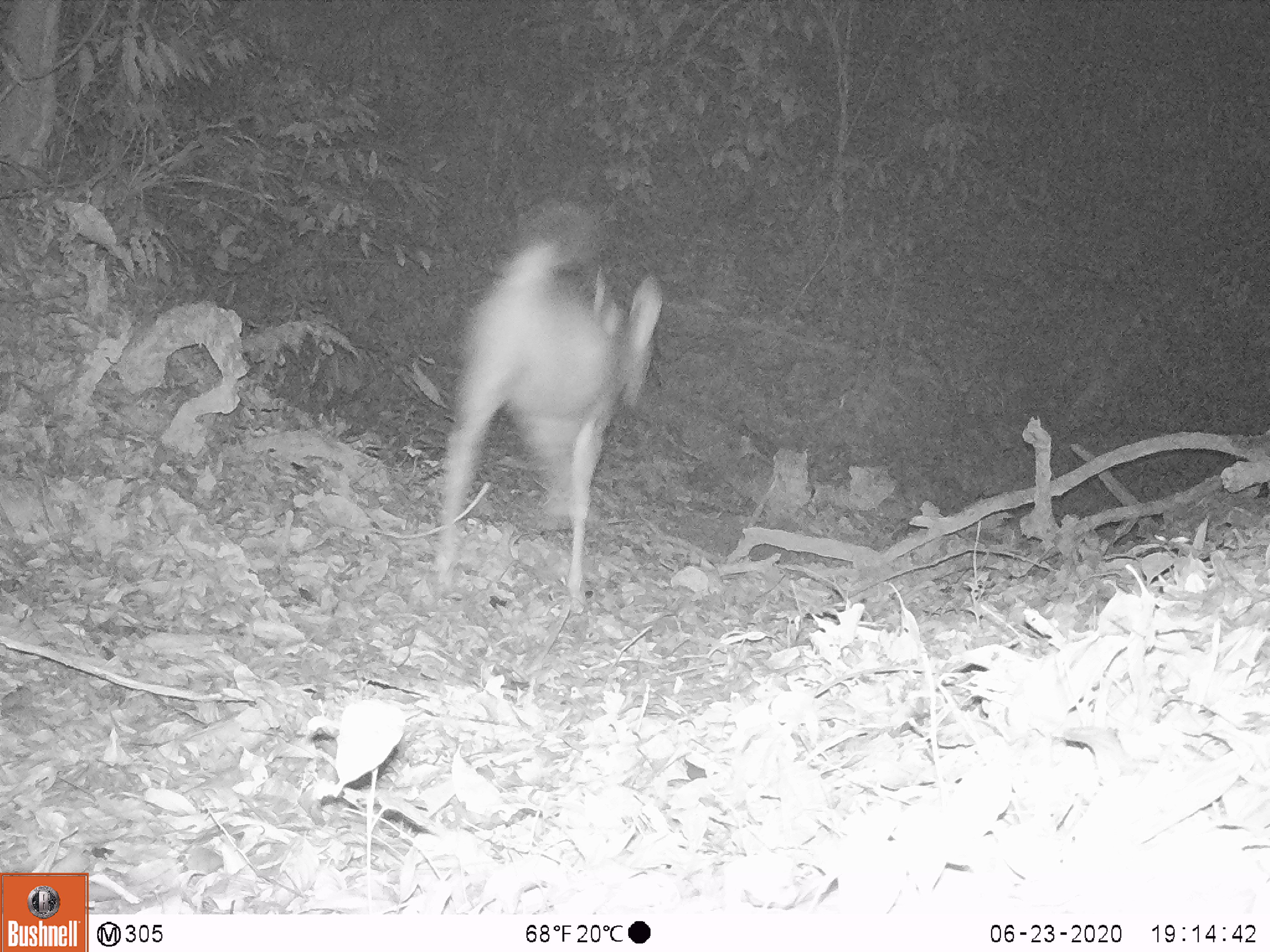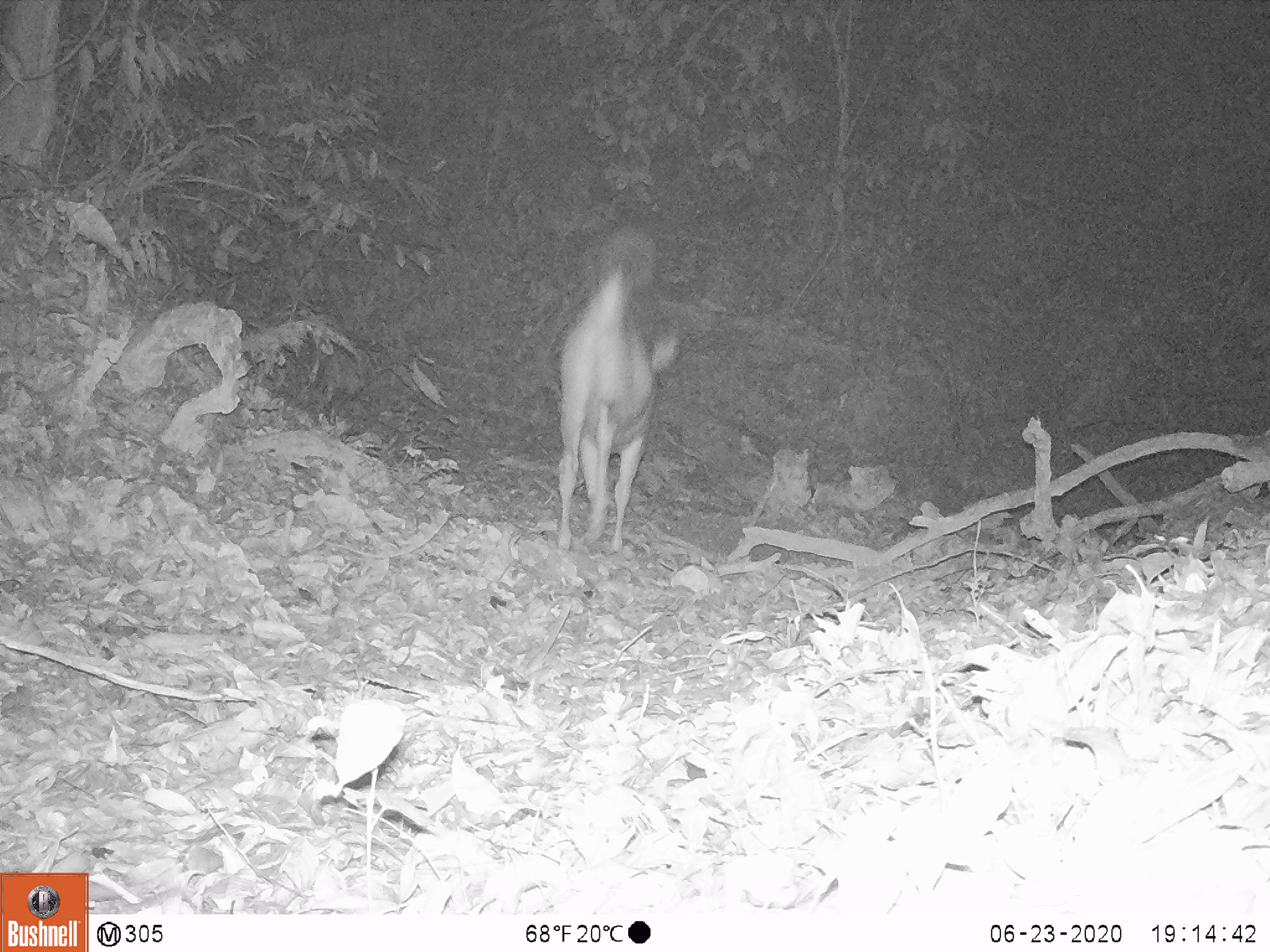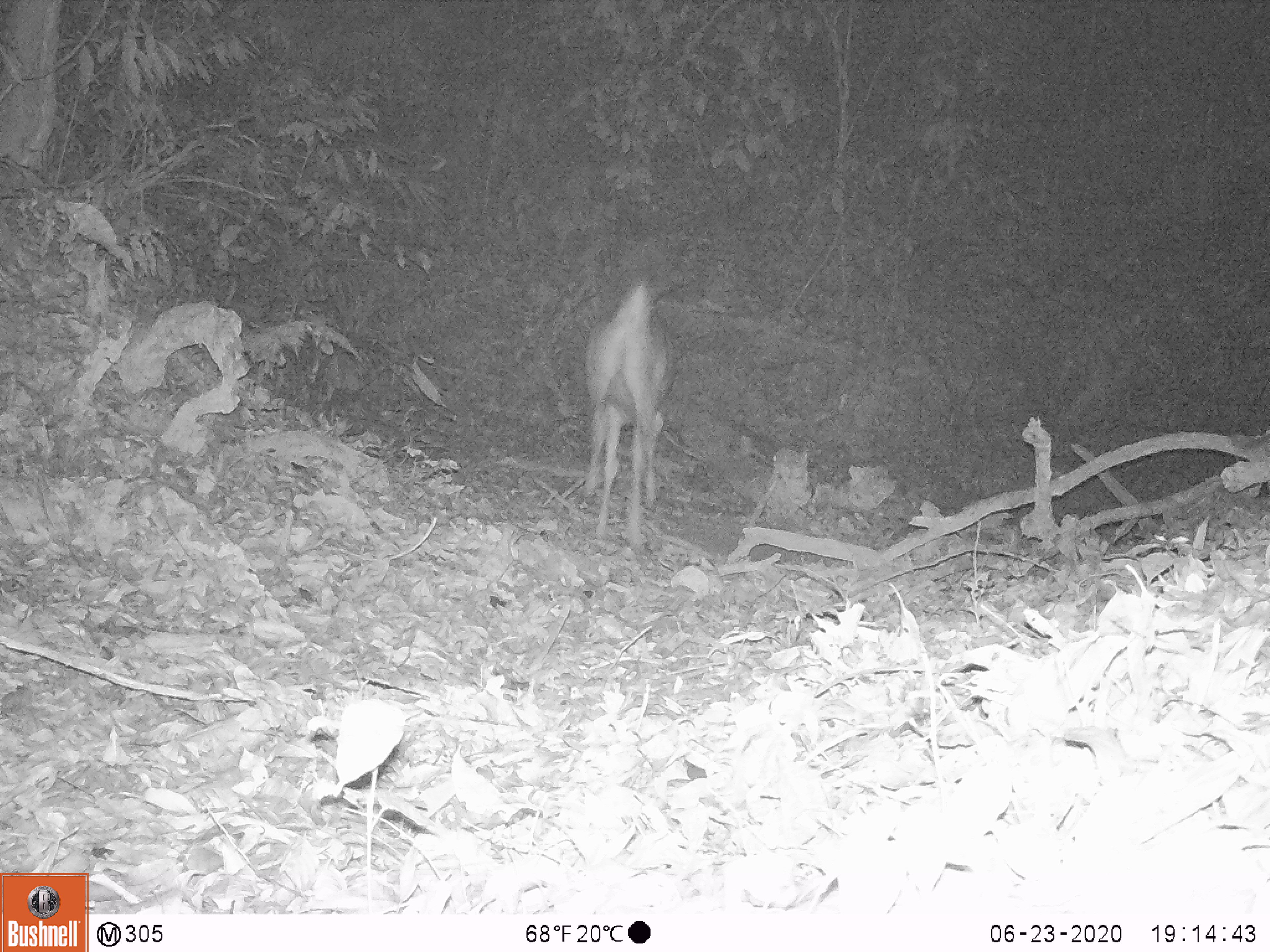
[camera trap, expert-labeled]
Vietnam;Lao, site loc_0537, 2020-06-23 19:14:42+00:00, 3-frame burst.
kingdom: Animalia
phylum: Chordata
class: Mammalia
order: Artiodactyla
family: Cervidae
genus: Rusa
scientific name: Rusa unicolor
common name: sambar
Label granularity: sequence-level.